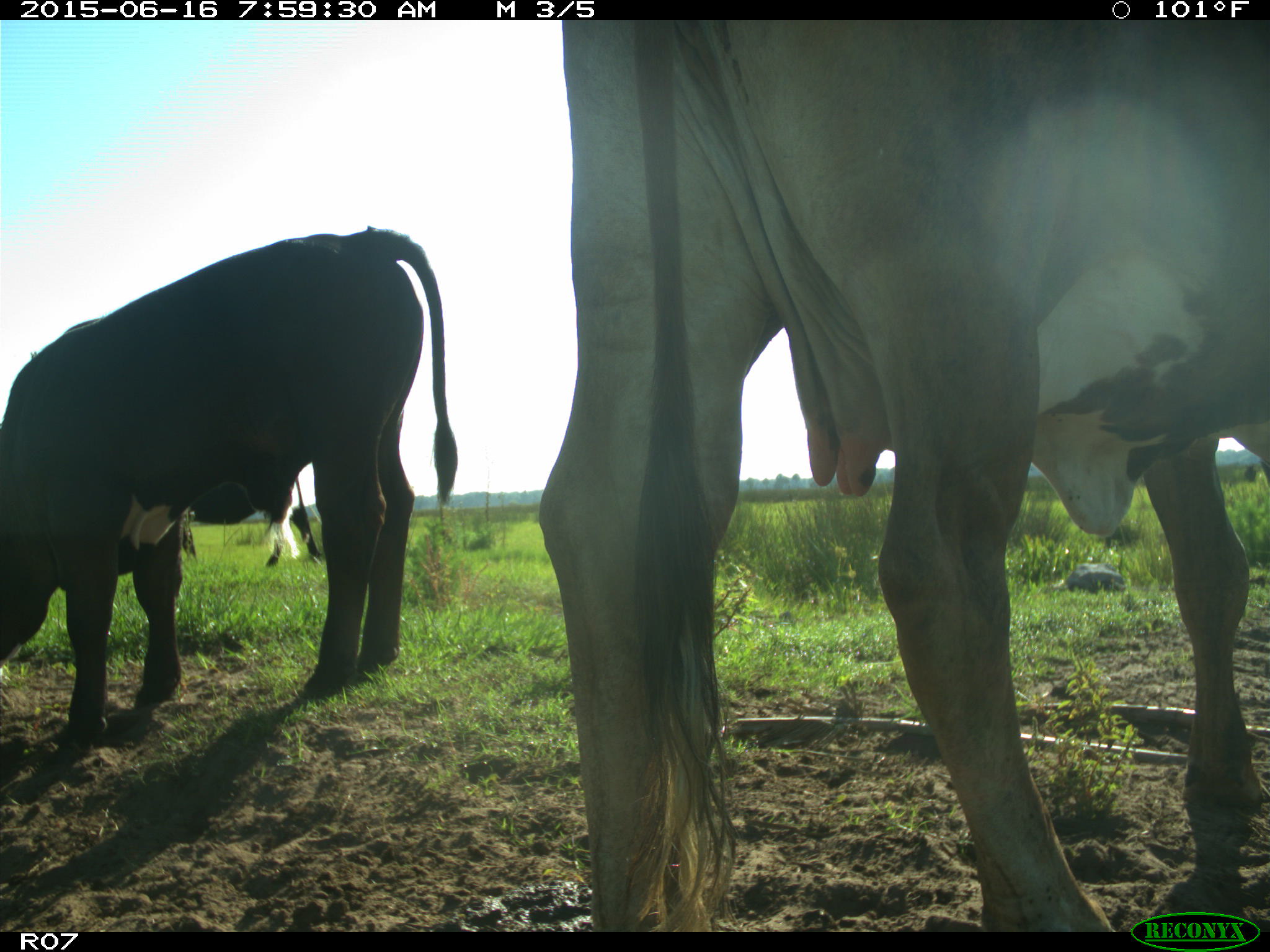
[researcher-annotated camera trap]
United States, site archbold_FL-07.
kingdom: Animalia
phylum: Chordata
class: Mammalia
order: Artiodactyla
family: Bovidae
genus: Bos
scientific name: Bos taurus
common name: domestic cow